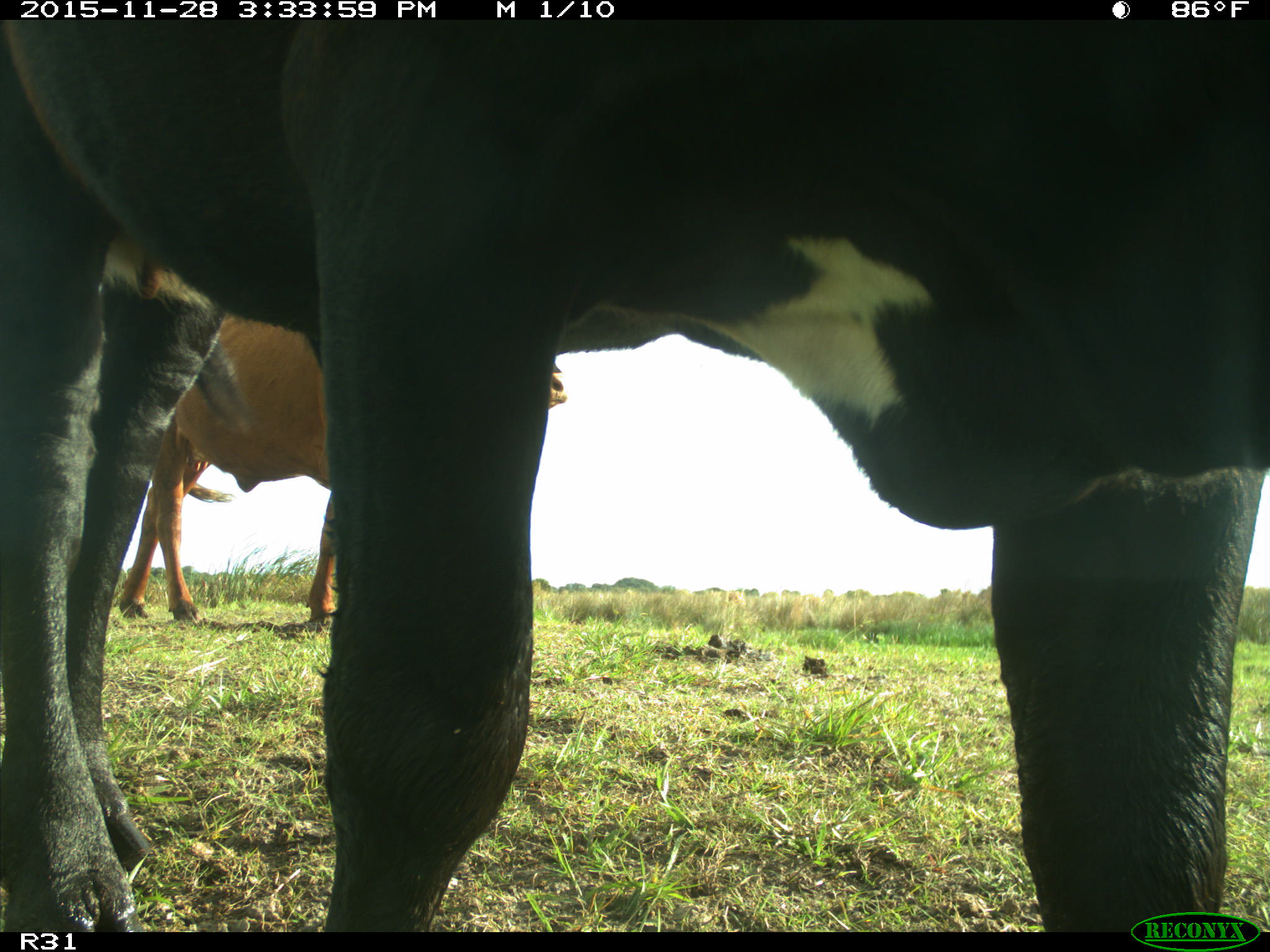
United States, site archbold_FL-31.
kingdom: Animalia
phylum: Chordata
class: Mammalia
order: Artiodactyla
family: Bovidae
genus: Bos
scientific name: Bos taurus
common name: domestic cow